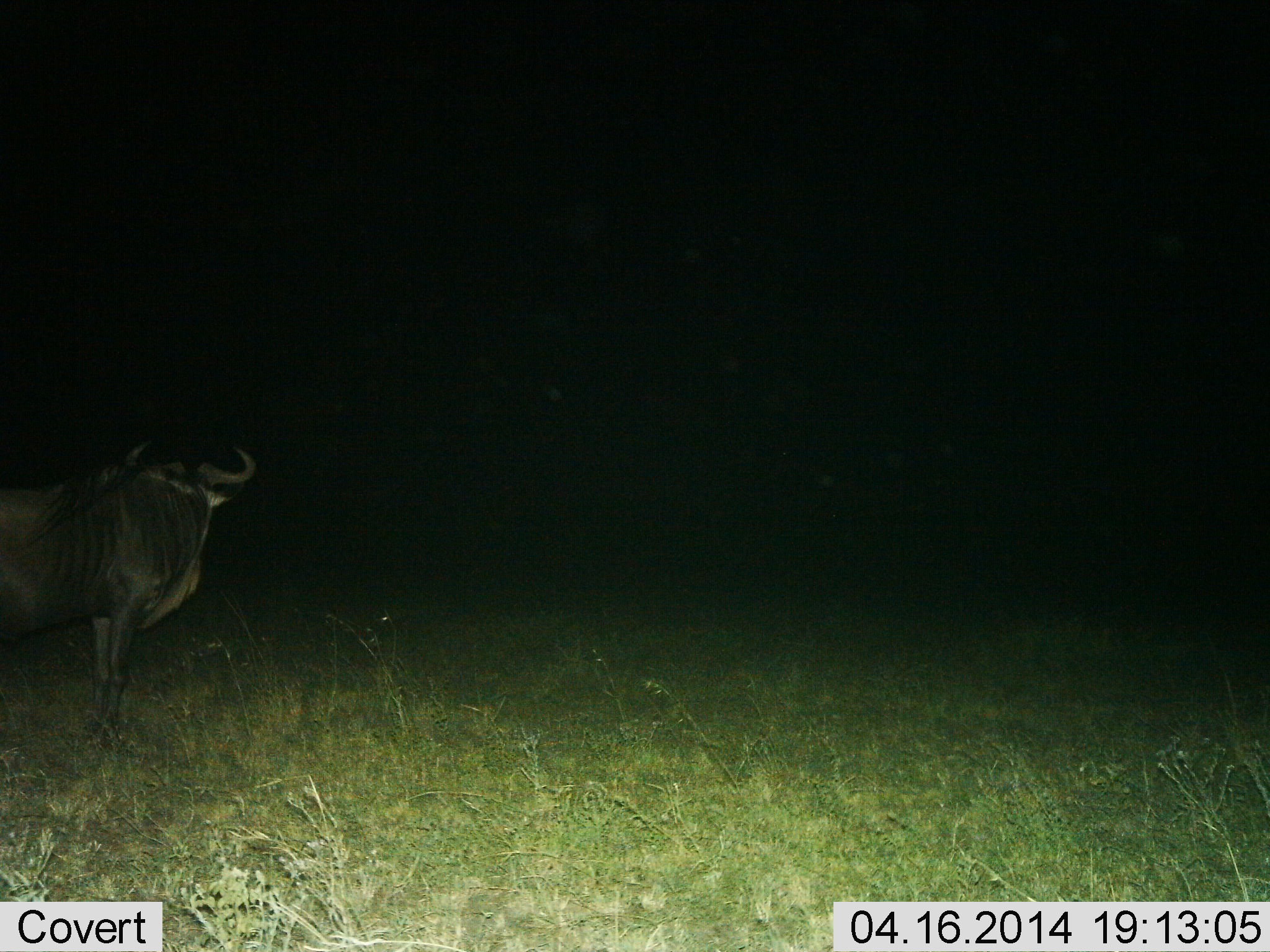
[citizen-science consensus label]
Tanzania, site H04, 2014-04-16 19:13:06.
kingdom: Animalia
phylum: Chordata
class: Mammalia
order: Artiodactyla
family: Bovidae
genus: Connochaetes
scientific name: Connochaetes taurinus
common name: blue wildebeest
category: wildebeest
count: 1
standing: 100%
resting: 10%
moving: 0%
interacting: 0%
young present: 0%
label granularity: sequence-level